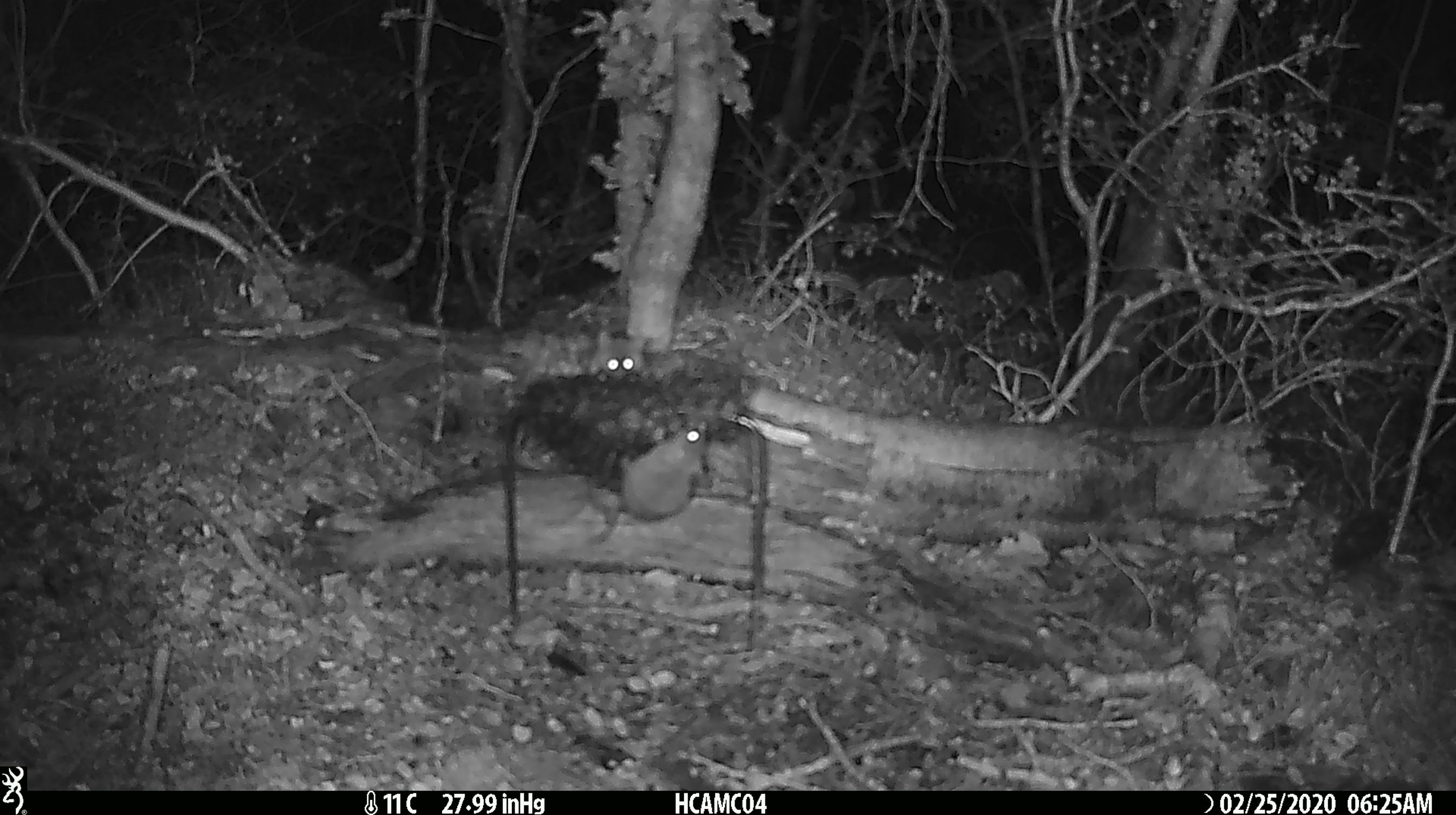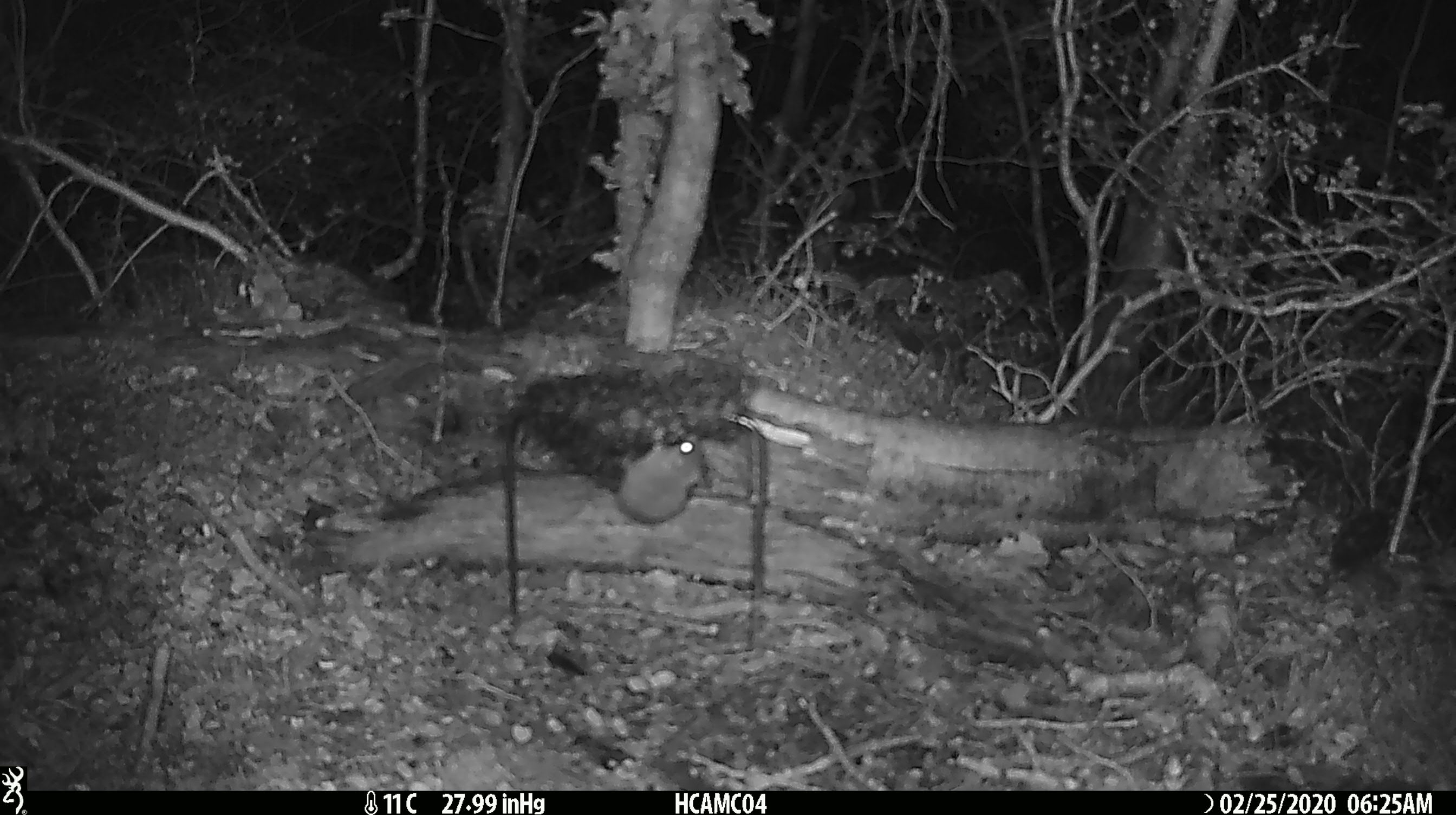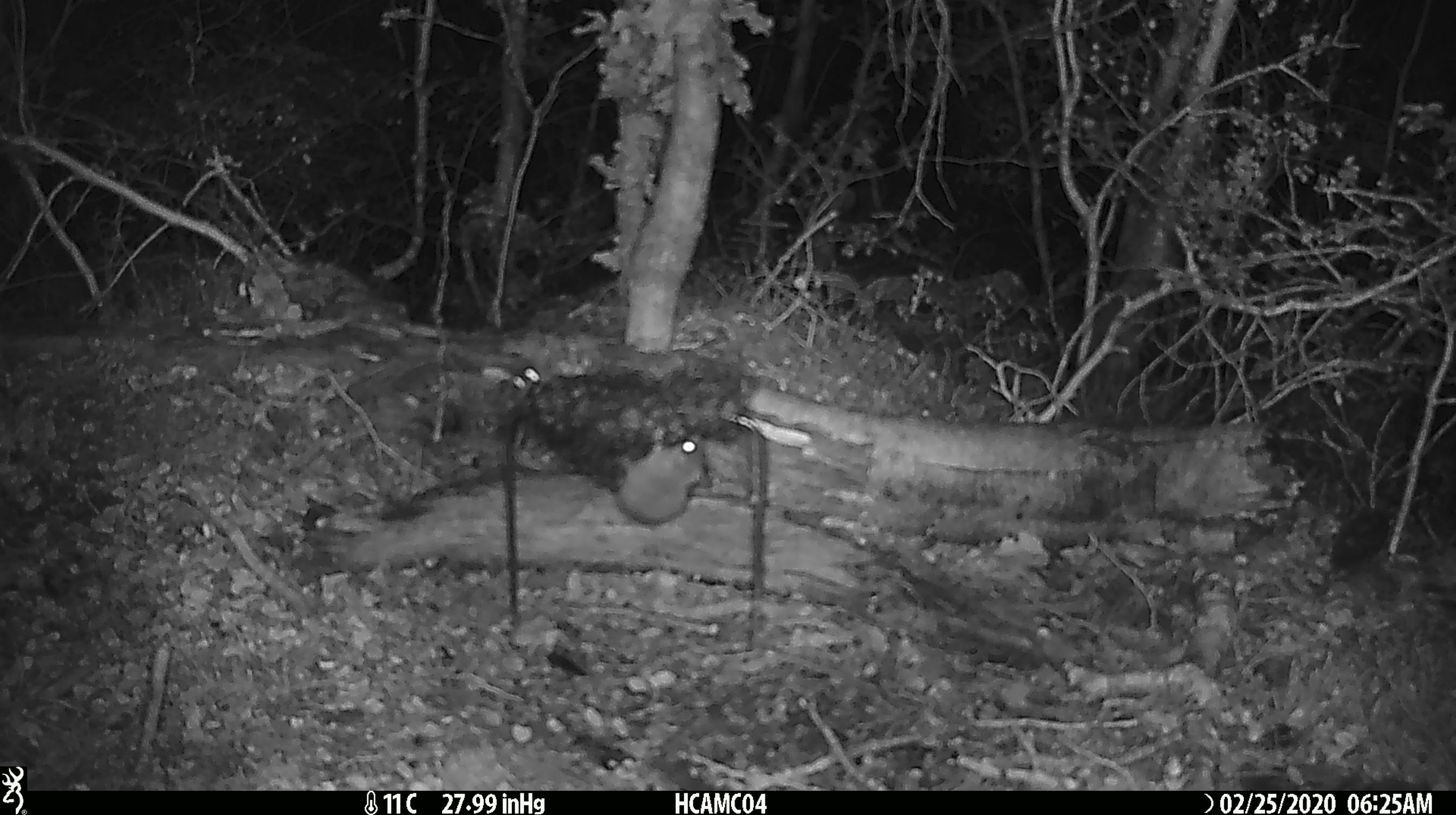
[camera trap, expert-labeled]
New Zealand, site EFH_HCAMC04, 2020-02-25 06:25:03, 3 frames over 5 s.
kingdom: Animalia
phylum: Chordata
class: Mammalia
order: Rodentia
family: Muridae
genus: Mus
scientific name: Mus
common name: mouse